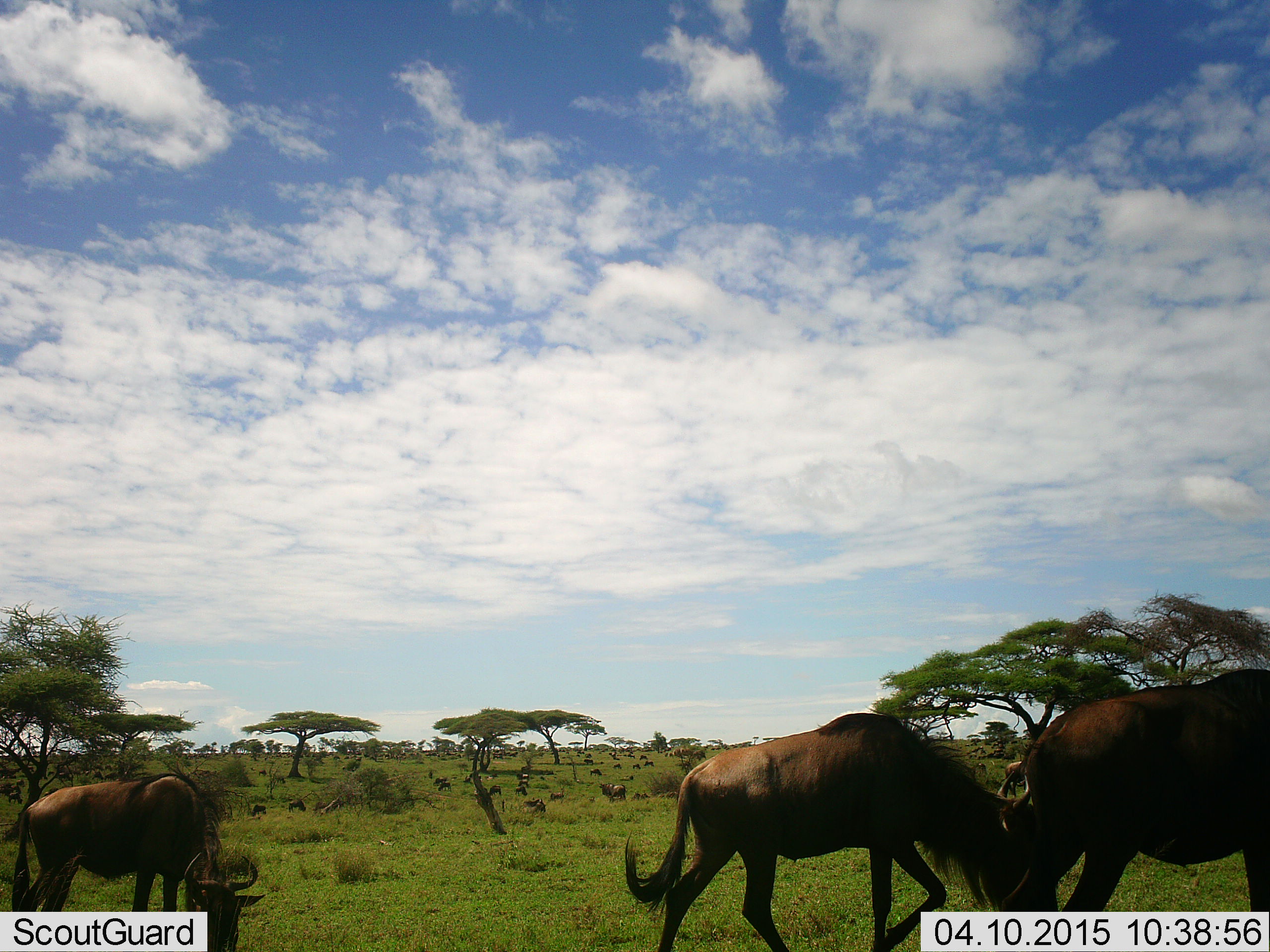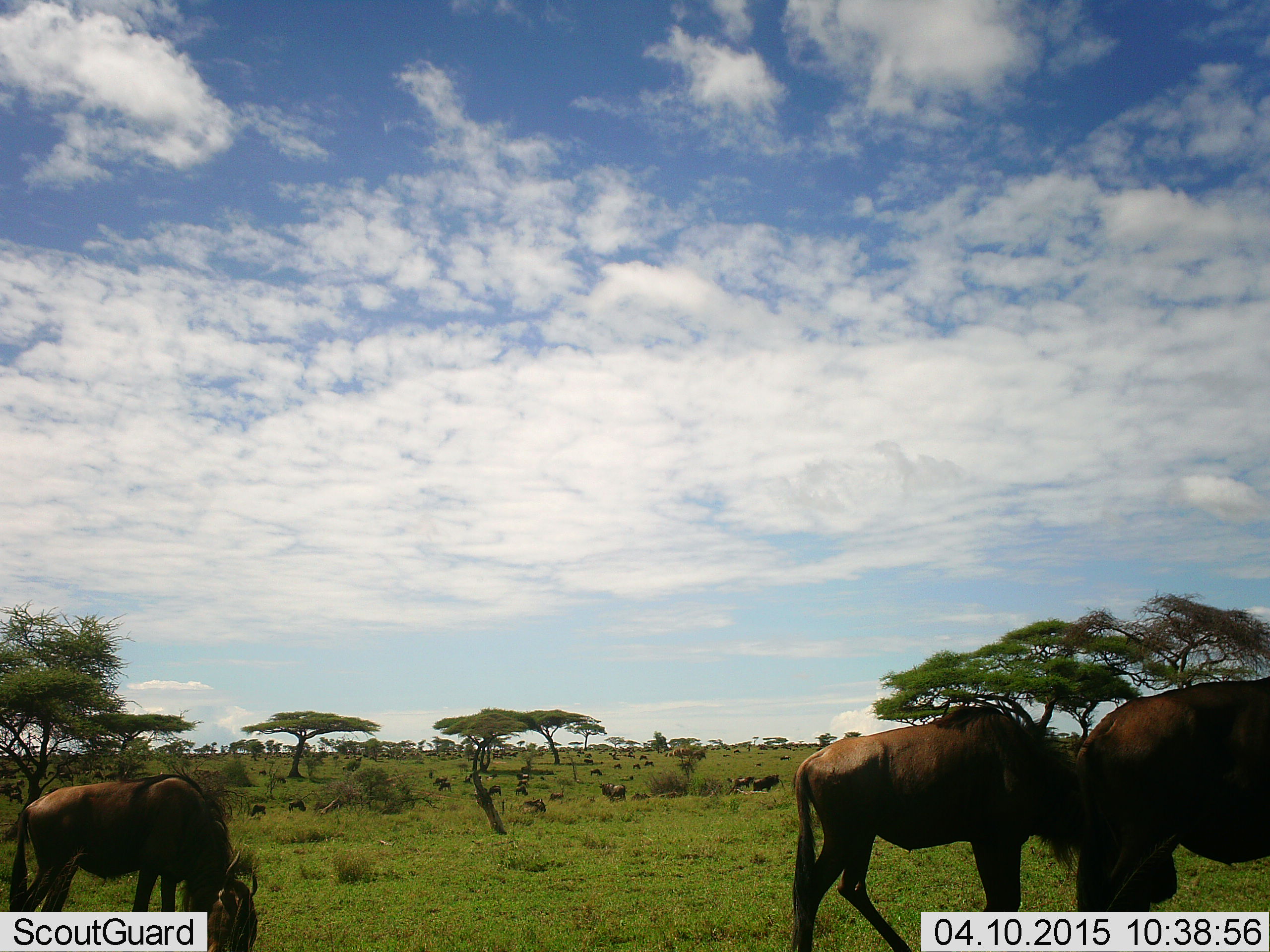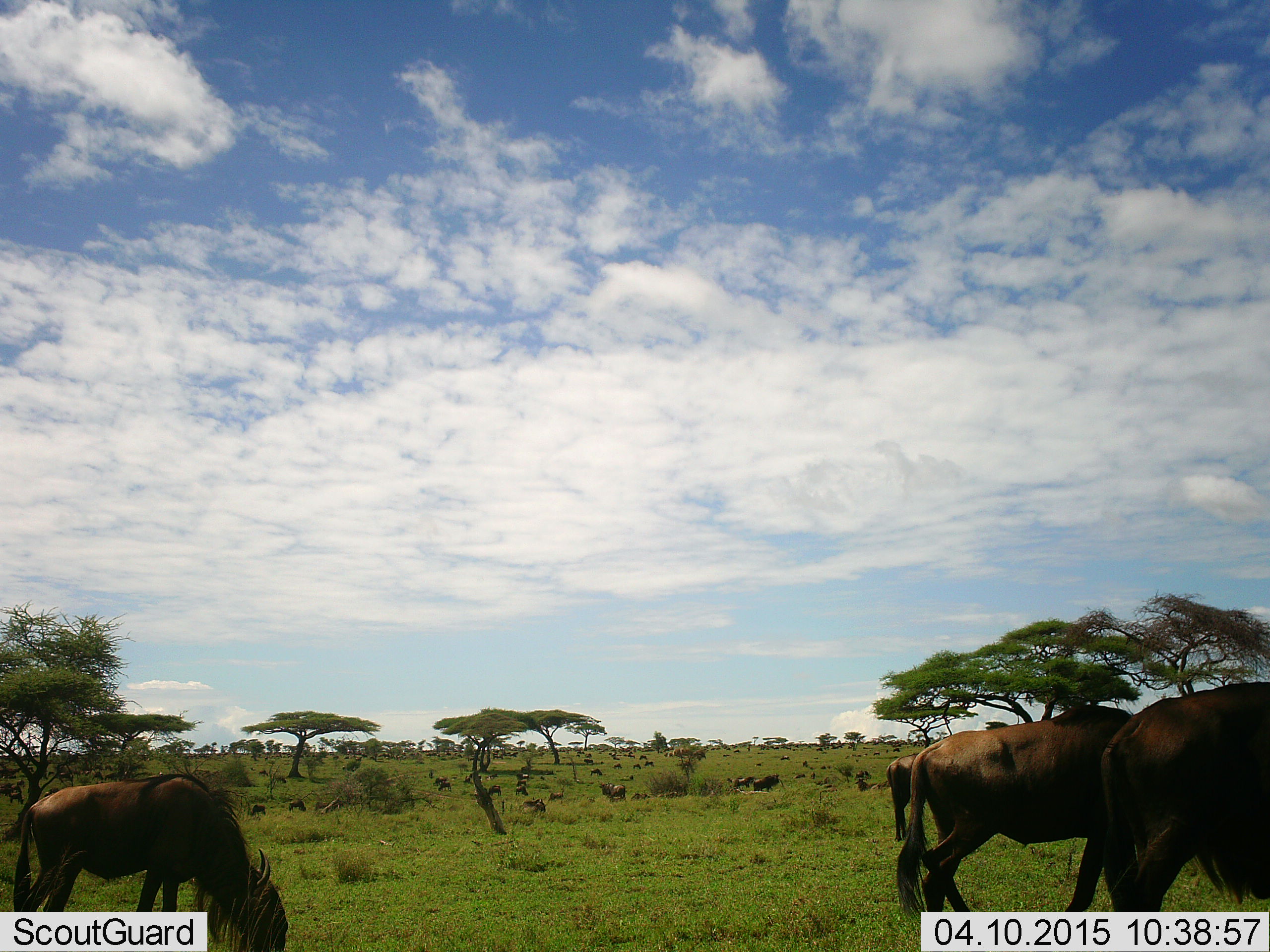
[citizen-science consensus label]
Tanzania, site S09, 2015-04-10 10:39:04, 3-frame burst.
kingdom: Animalia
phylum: Chordata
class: Mammalia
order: Artiodactyla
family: Bovidae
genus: Connochaetes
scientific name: Connochaetes taurinus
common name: blue wildebeest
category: wildebeest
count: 11-50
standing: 70%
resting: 20%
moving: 80%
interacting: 0%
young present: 10%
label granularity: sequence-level